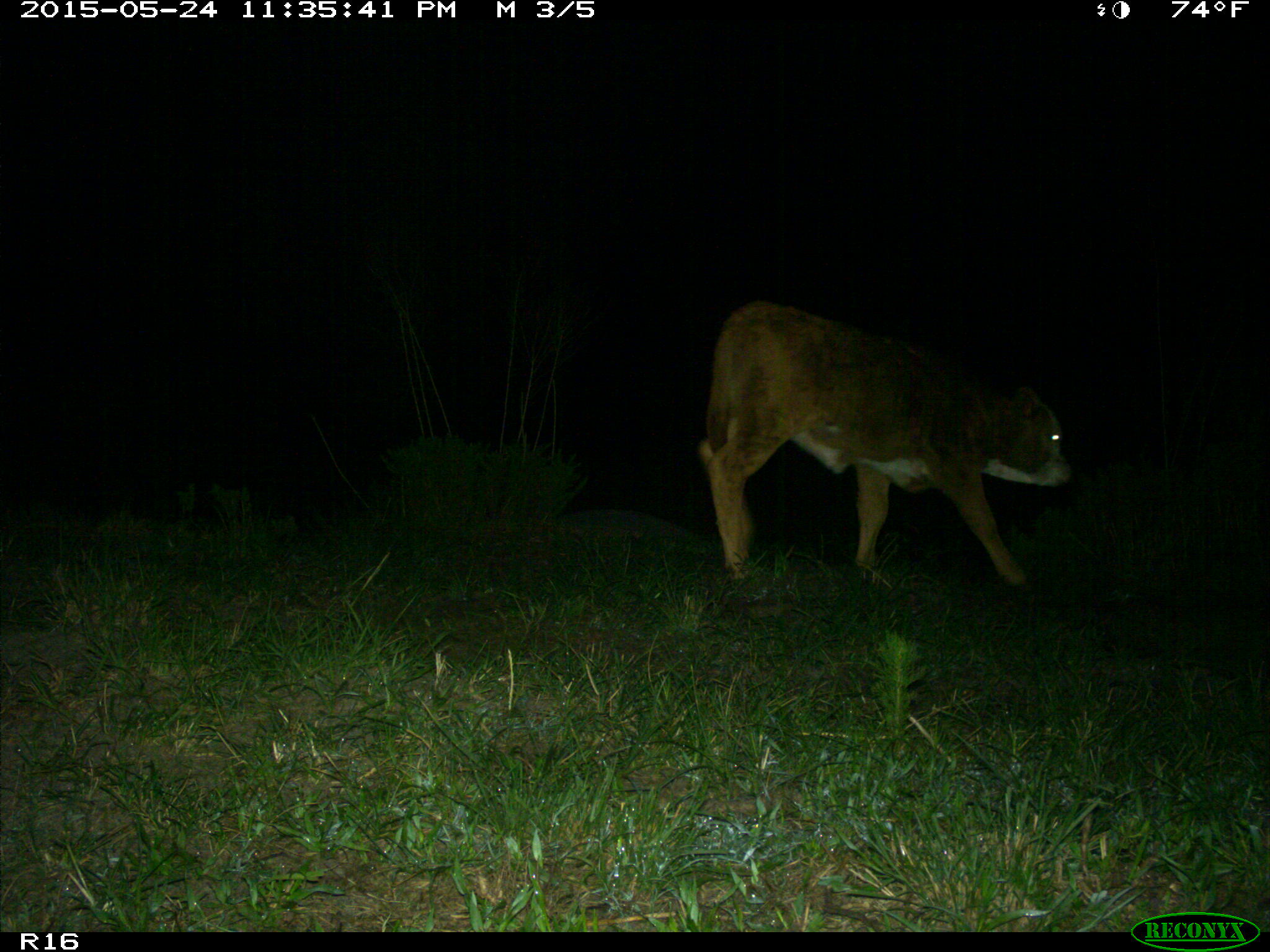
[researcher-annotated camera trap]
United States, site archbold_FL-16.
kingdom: Animalia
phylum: Chordata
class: Mammalia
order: Artiodactyla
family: Bovidae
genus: Bos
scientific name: Bos taurus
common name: domestic cow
Bos taurus (domestic cow).